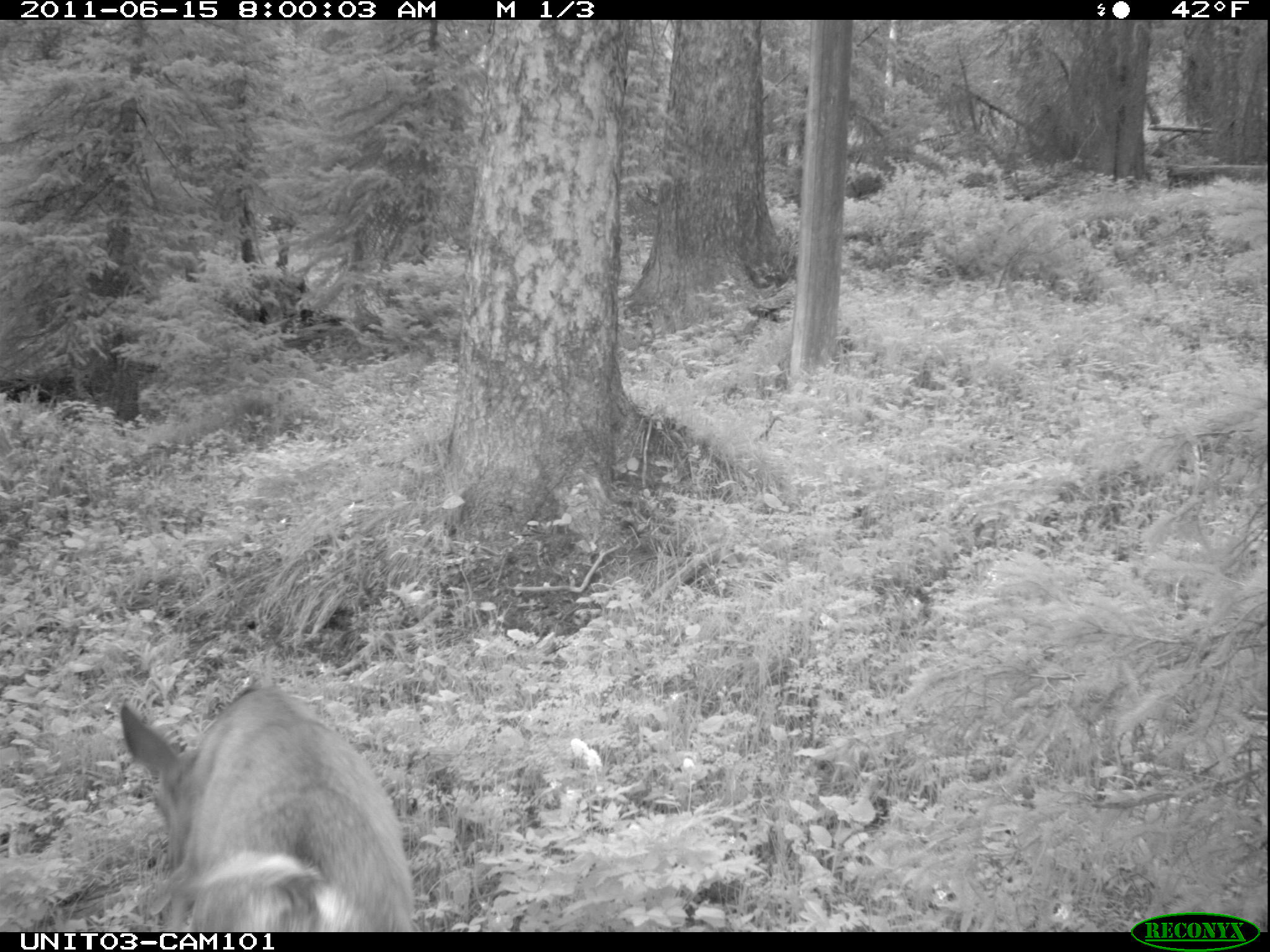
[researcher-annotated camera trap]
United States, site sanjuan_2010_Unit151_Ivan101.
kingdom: Animalia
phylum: Chordata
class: Mammalia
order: Artiodactyla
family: Cervidae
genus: Odocoileus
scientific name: Odocoileus hemionus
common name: mule deer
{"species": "Odocoileus hemionus (mule deer)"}